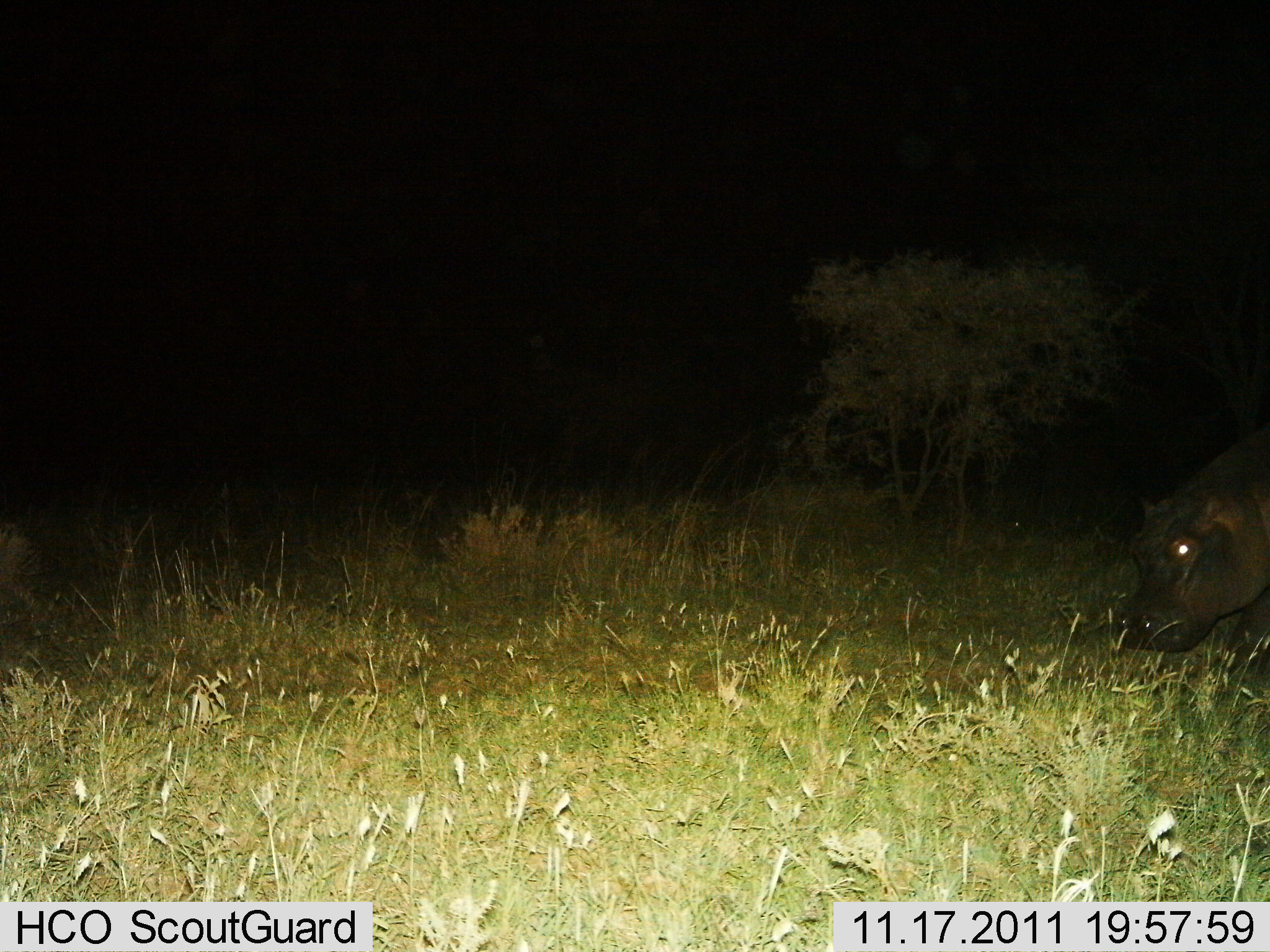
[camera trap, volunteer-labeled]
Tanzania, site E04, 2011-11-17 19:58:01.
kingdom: Animalia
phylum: Chordata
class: Mammalia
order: Artiodactyla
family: Hippopotamidae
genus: Hippopotamus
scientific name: Hippopotamus amphibius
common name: hippopotamus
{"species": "hippopotamus (Hippopotamus amphibius)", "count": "1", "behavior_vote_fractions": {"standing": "58%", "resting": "0%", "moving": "33%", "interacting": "0%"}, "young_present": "0%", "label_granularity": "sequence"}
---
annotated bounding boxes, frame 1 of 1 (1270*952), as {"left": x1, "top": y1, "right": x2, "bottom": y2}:
animal: {"left": 1101, "top": 424, "right": 1270, "bottom": 660}